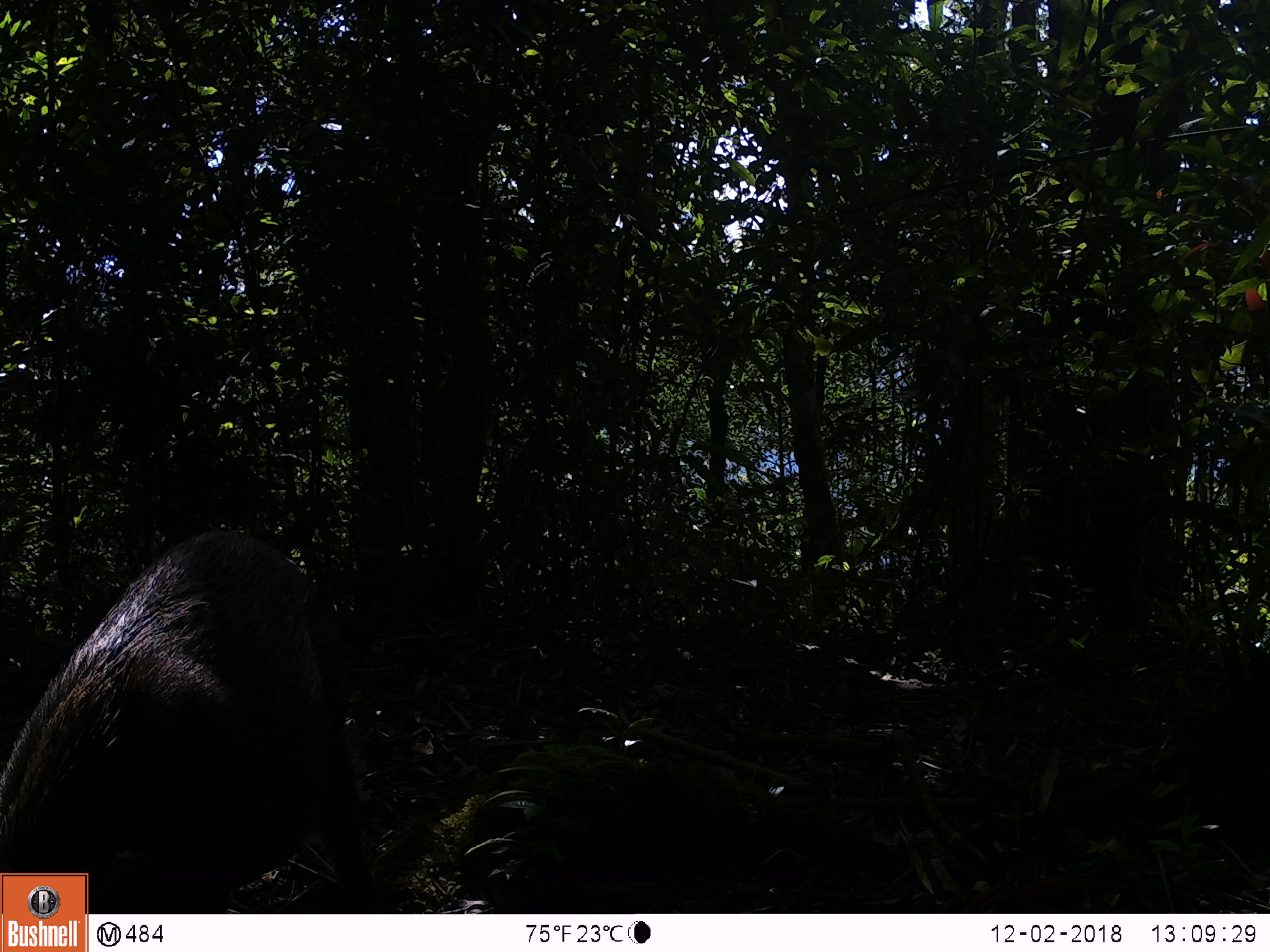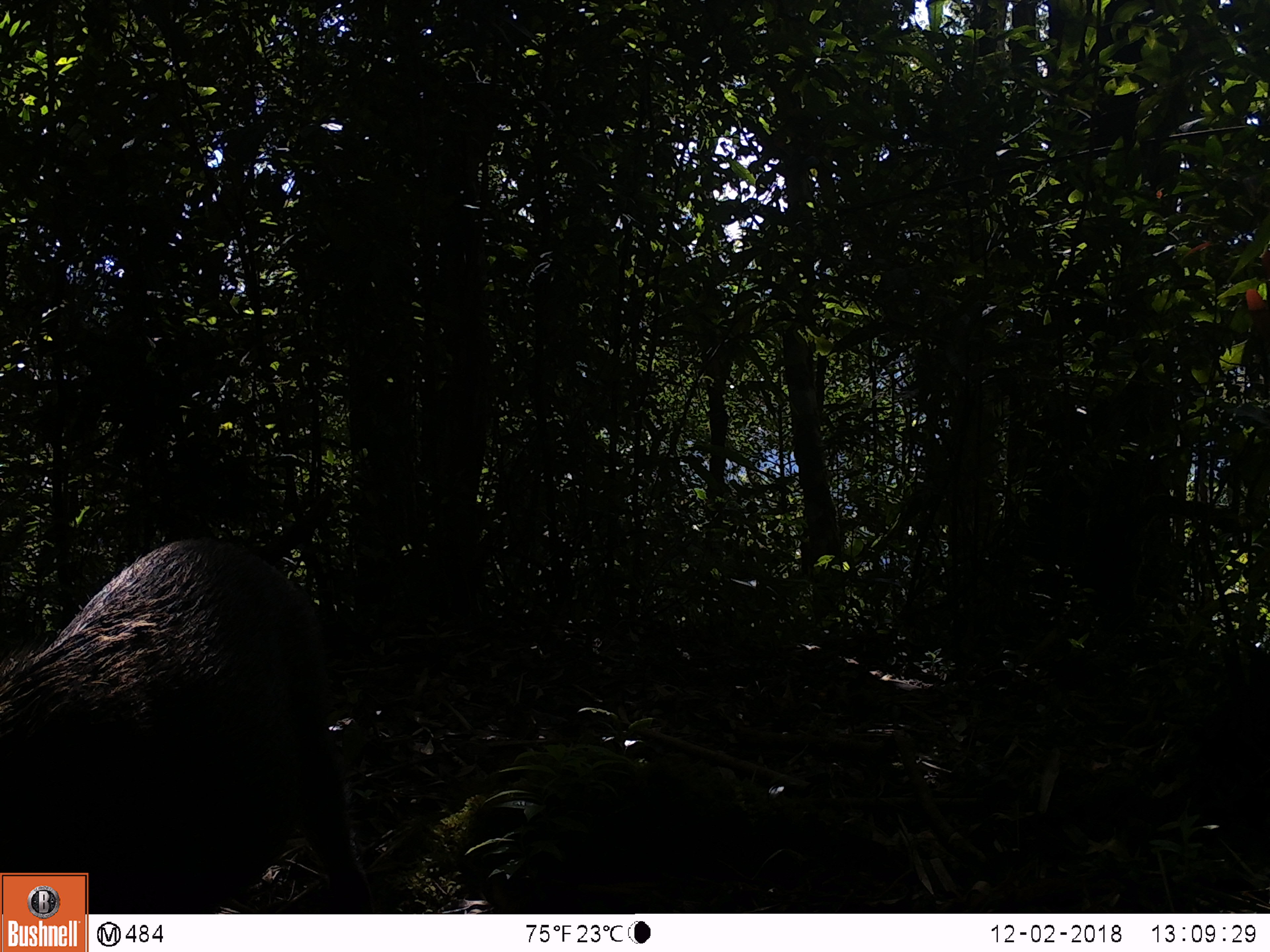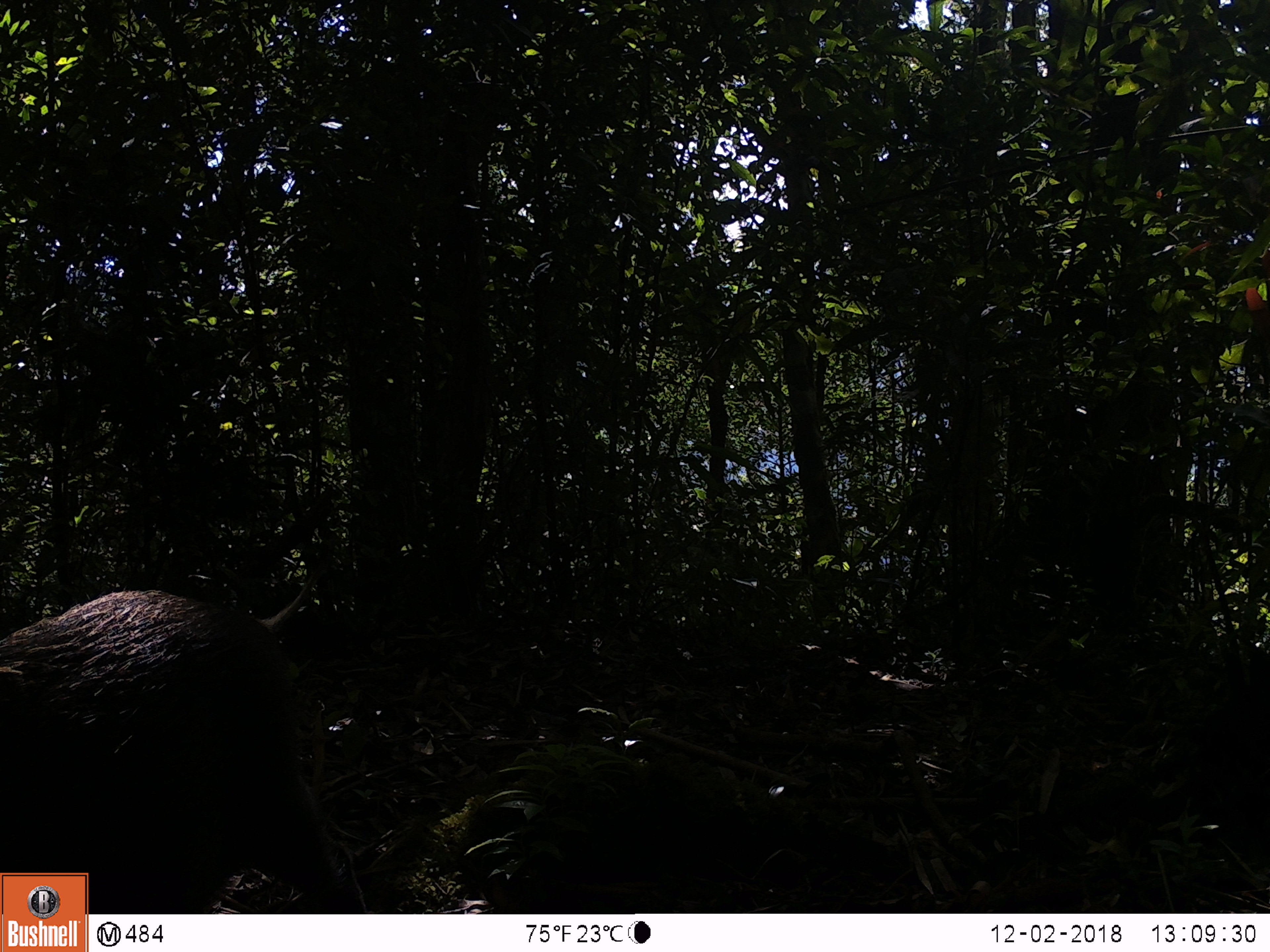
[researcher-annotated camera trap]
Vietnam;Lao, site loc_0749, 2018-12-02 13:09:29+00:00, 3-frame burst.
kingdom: Animalia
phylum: Chordata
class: Mammalia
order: Artiodactyla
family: Suidae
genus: Sus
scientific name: Sus scrofa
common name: eurasian wild pig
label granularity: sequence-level